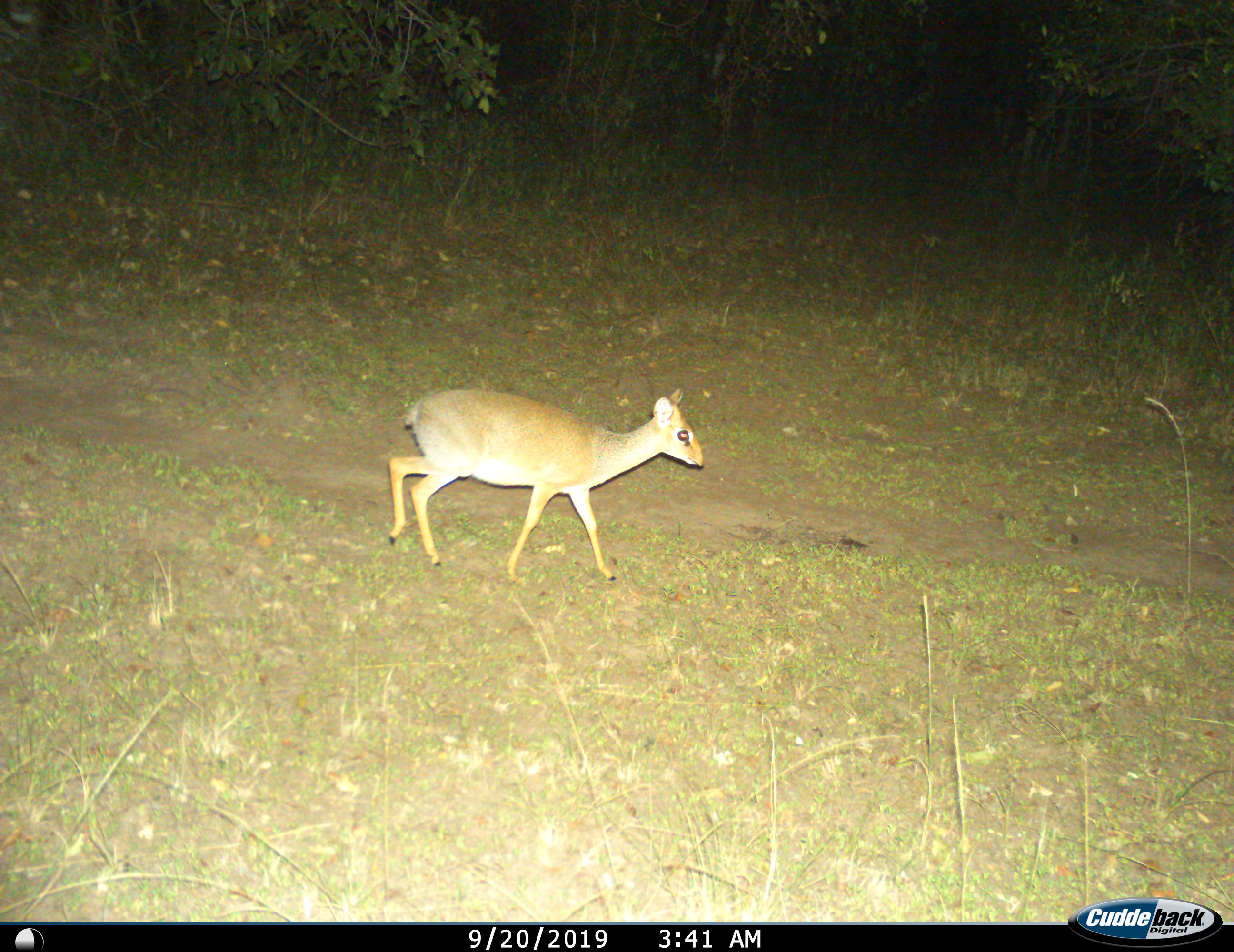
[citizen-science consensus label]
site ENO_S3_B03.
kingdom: Animalia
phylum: Chordata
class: Mammalia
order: Artiodactyla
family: Bovidae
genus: Madoqua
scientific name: Madoqua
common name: dik-dik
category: dikdik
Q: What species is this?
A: Dikdik (dik-dik) (Madoqua).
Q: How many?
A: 1.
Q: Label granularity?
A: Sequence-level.